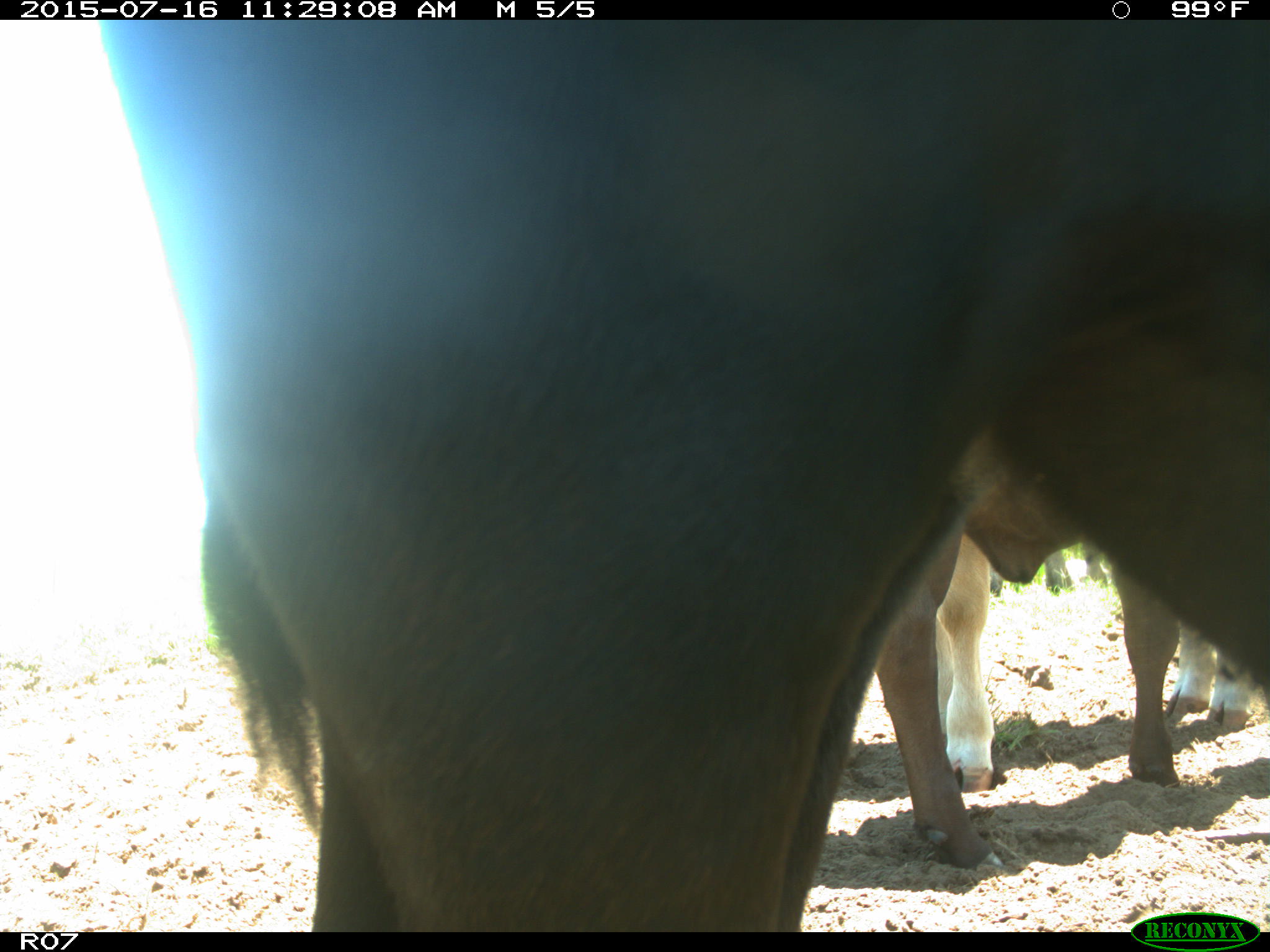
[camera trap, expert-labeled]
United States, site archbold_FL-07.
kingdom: Animalia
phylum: Chordata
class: Mammalia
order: Artiodactyla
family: Bovidae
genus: Bos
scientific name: Bos taurus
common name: domestic cow